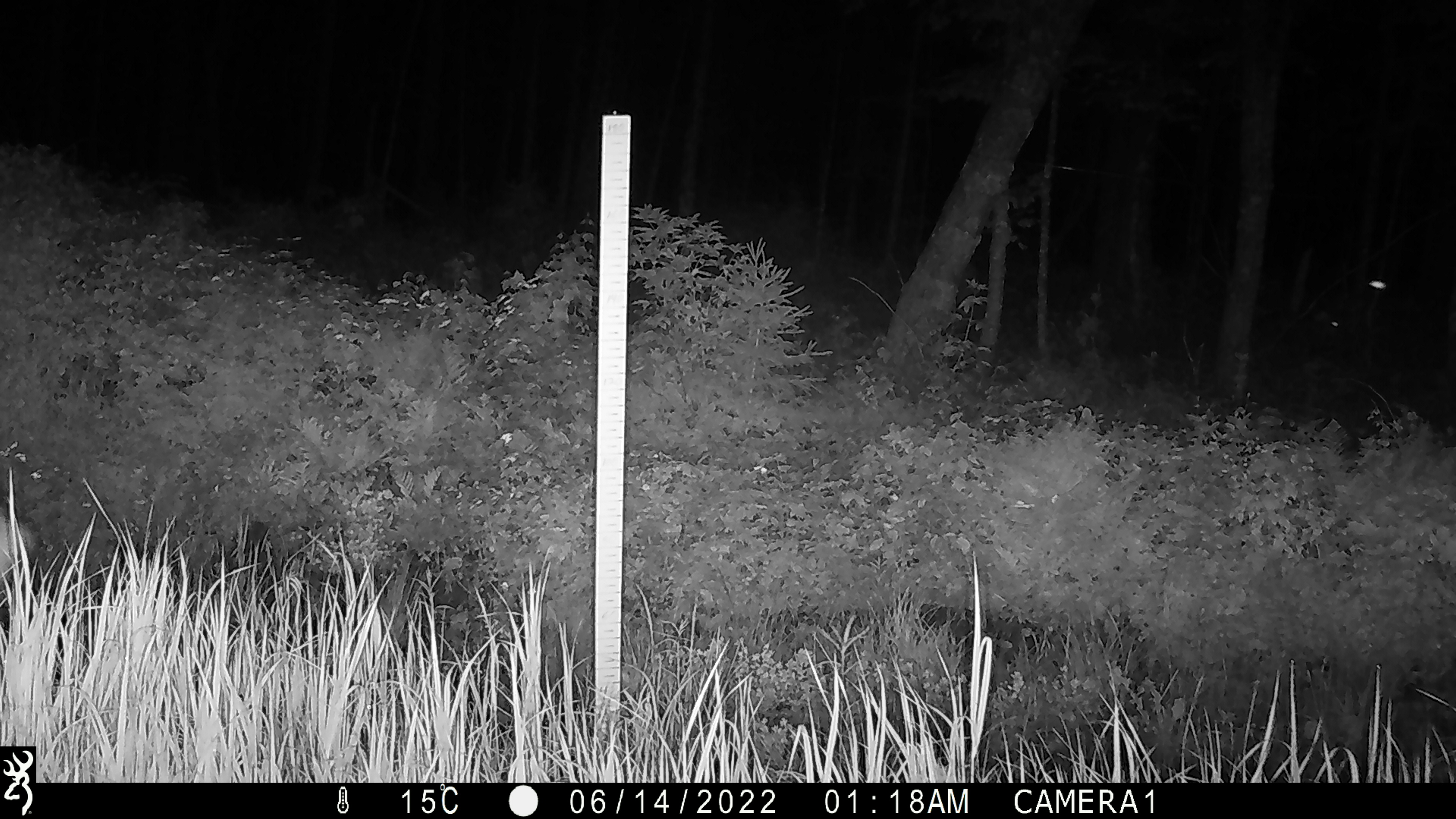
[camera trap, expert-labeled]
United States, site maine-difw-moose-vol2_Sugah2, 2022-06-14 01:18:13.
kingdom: Animalia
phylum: Chordata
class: Mammalia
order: Artiodactyla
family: Cervidae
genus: Alces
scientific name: Alces alces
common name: moose